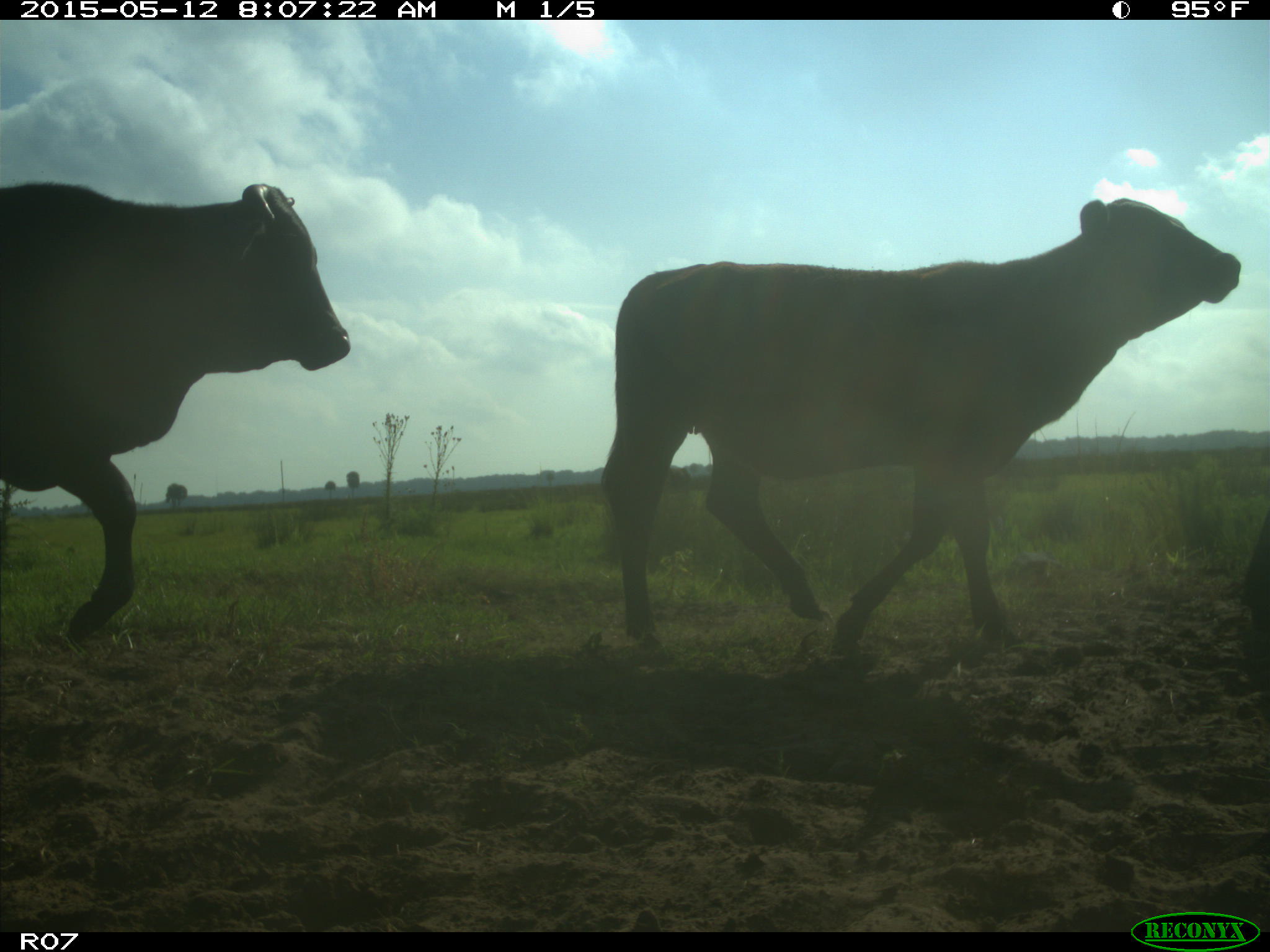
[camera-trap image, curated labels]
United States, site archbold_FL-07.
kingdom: Animalia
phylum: Chordata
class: Mammalia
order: Artiodactyla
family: Bovidae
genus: Bos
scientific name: Bos taurus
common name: domestic cow